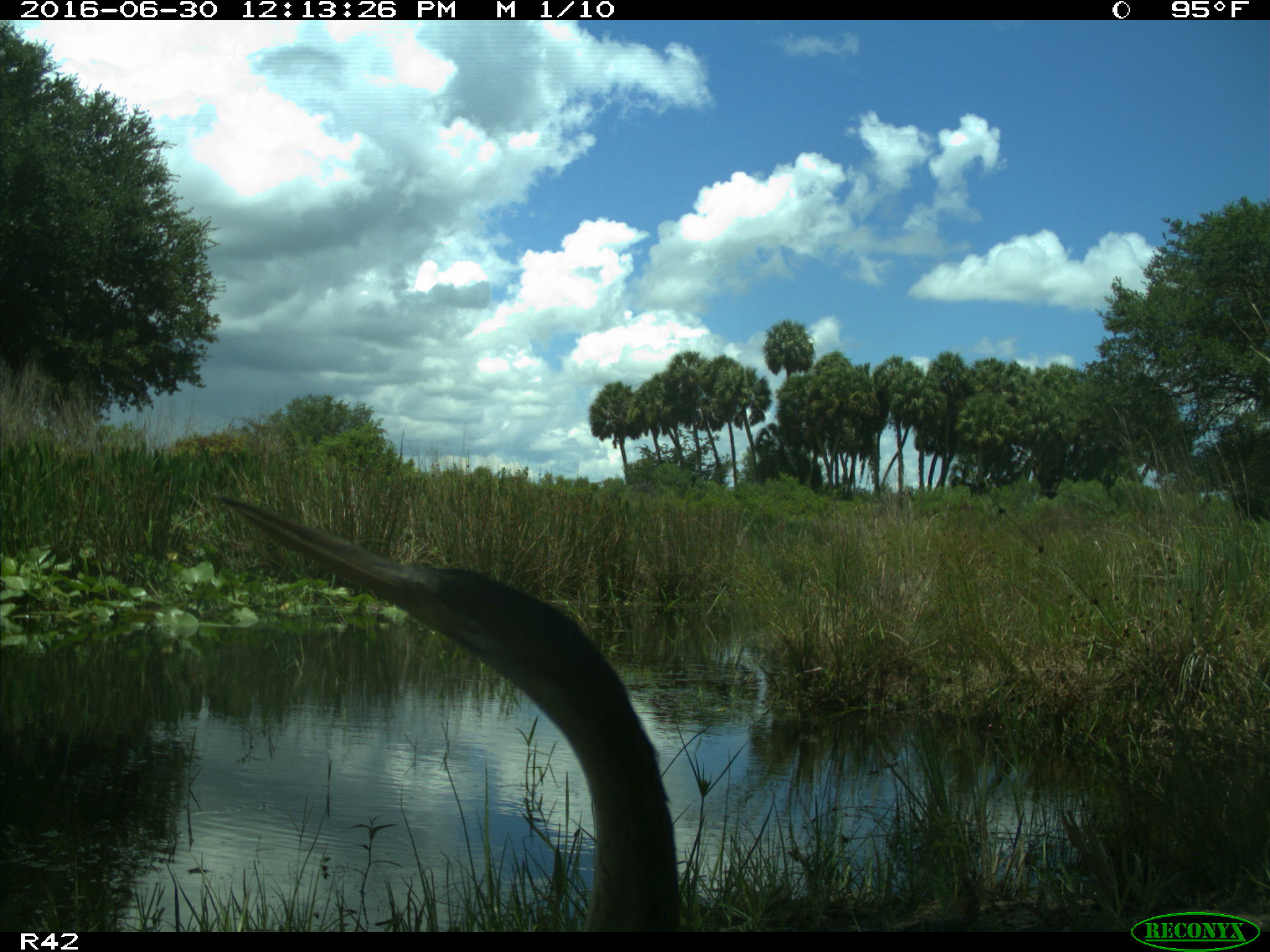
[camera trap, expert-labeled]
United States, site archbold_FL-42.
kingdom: Animalia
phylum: Chordata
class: Aves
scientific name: Aves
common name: birds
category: unidentified bird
Unidentified bird (birds) (Aves).